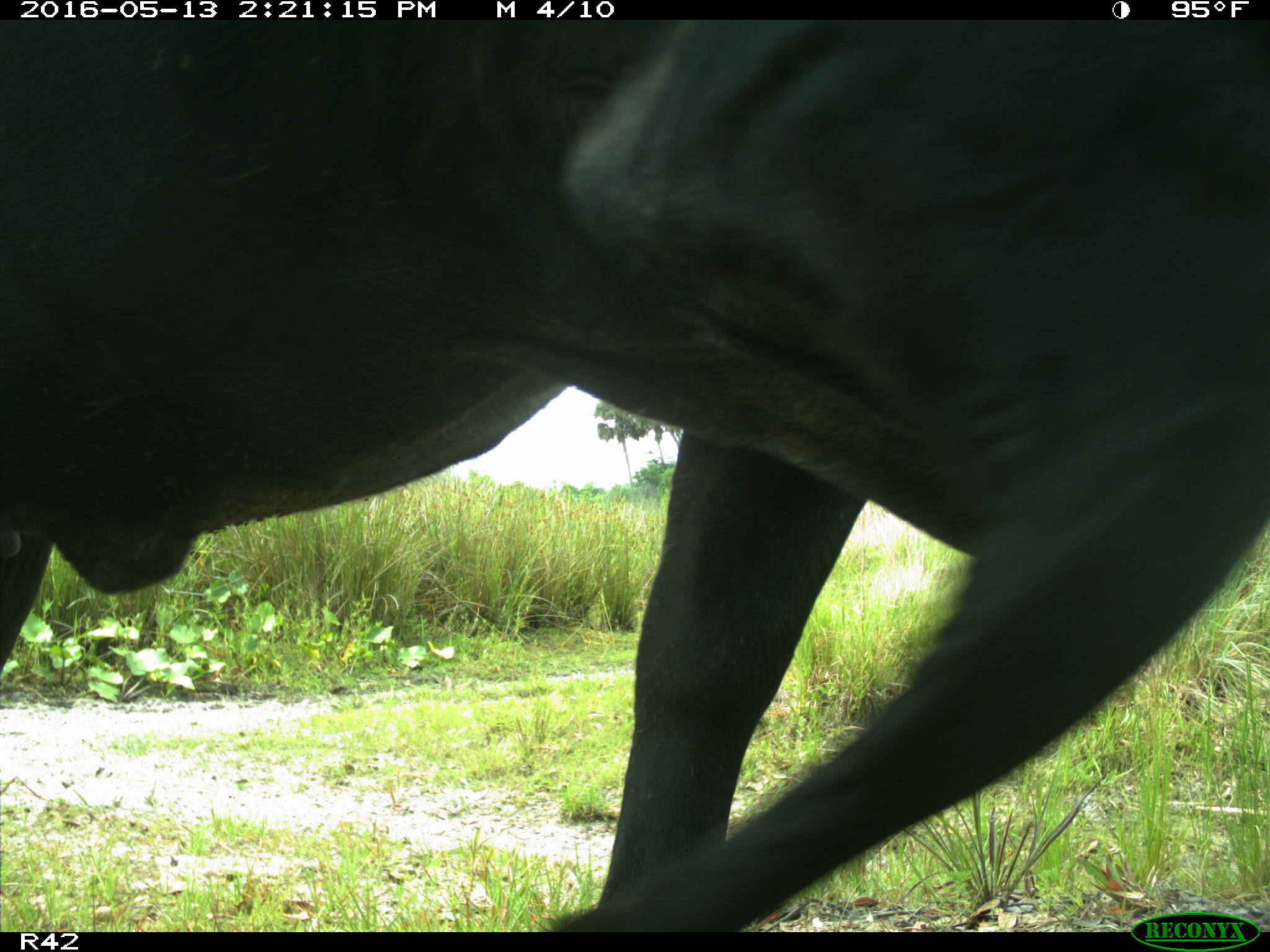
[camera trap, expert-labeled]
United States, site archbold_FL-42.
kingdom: Animalia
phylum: Chordata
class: Mammalia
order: Artiodactyla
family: Bovidae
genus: Bos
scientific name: Bos taurus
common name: domestic cow